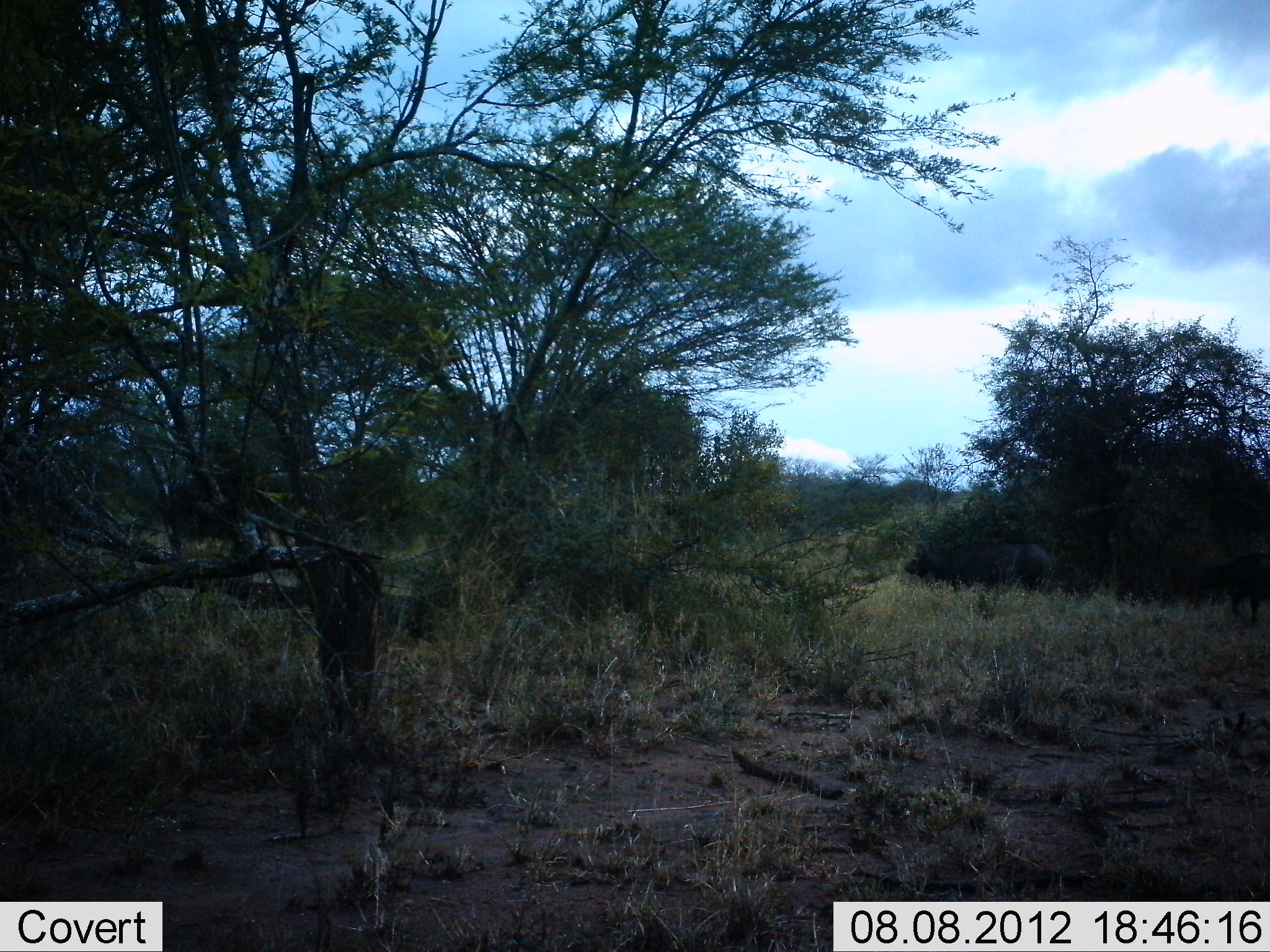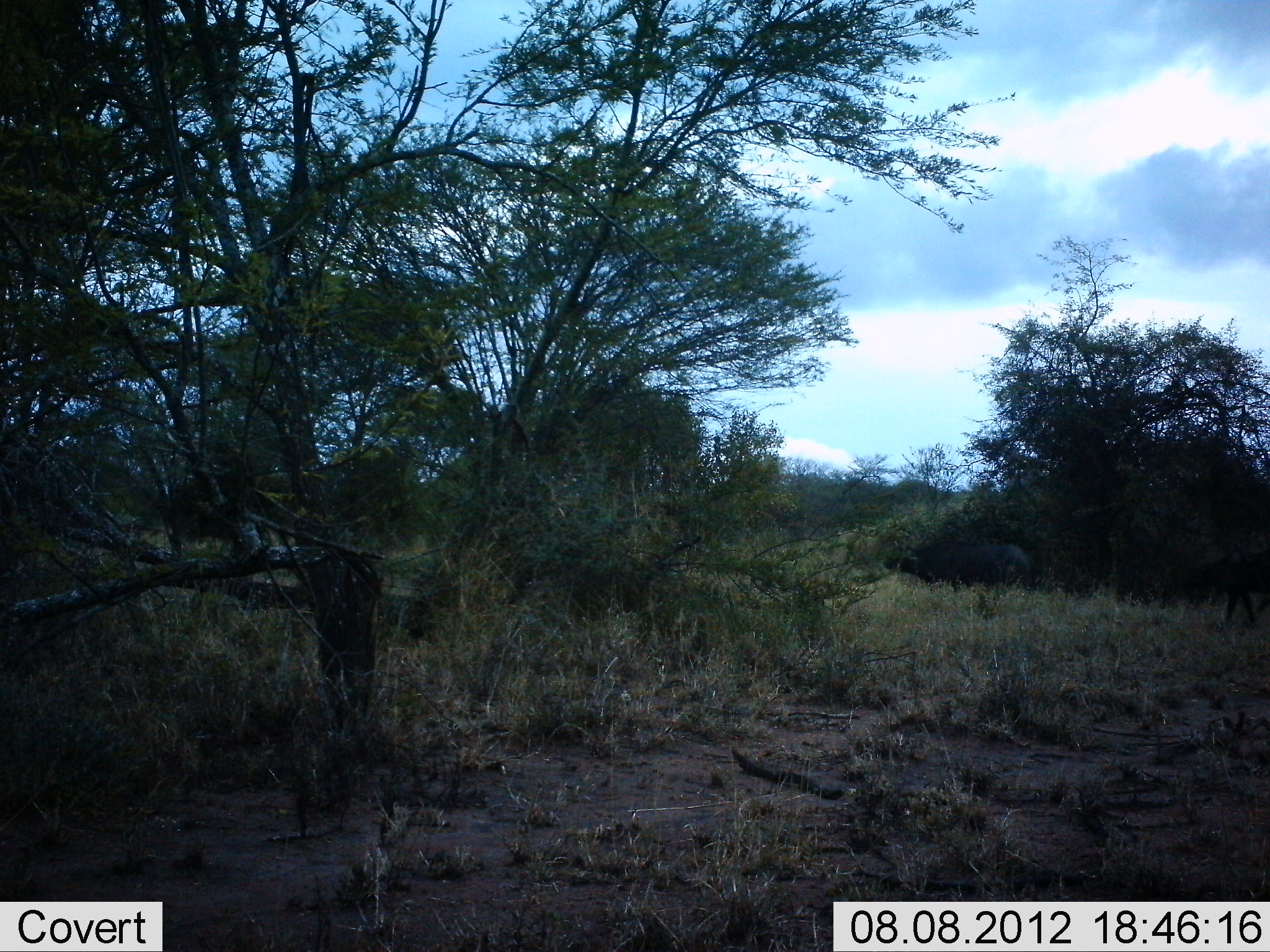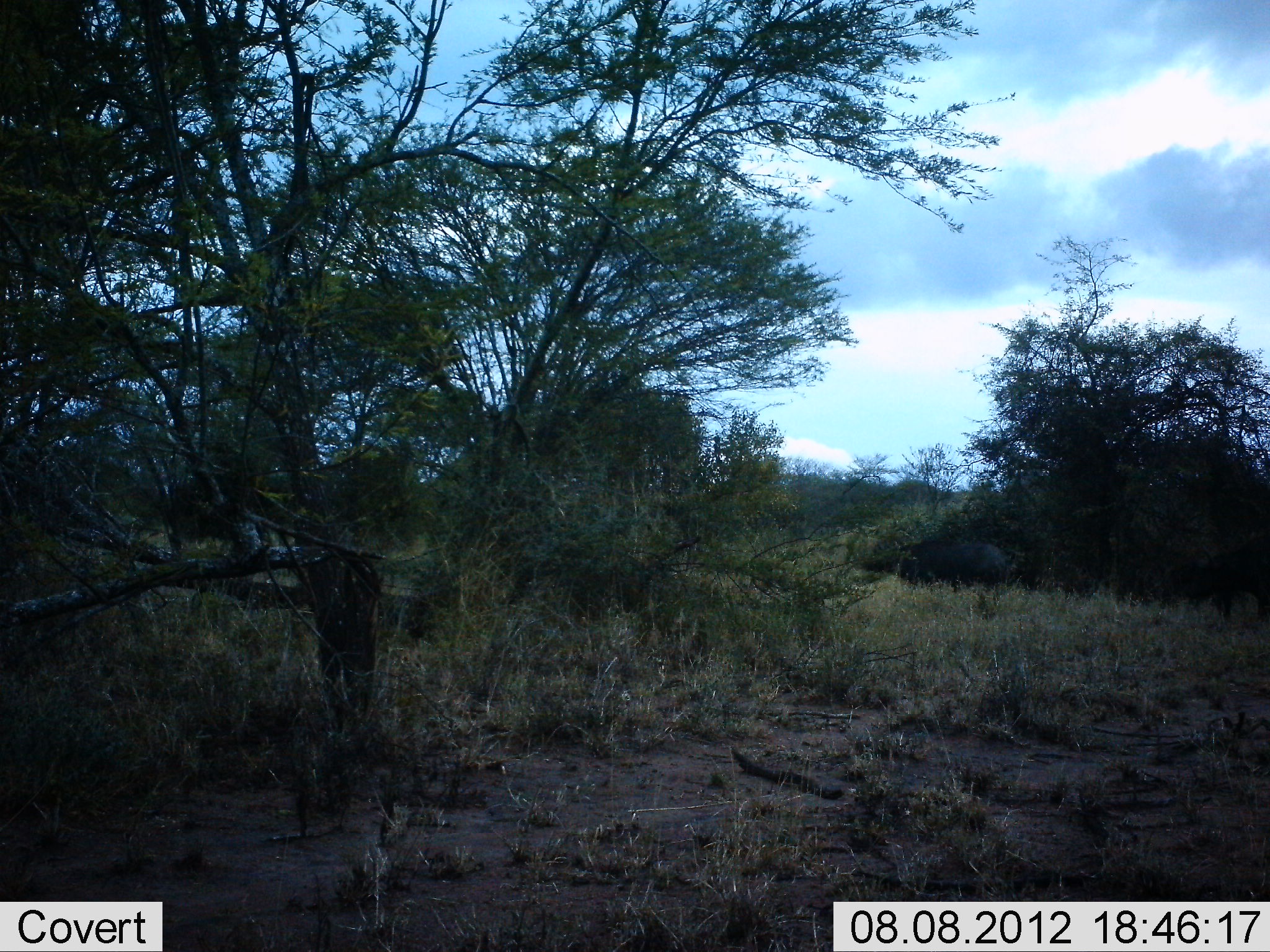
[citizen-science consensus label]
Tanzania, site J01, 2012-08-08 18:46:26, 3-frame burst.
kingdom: Animalia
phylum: Chordata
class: Mammalia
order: Artiodactyla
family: Bovidae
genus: Syncerus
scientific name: Syncerus caffer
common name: cape buffalo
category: buffalo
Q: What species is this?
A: Buffalo (cape buffalo) (Syncerus caffer).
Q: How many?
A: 2.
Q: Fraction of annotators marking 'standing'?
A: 0%.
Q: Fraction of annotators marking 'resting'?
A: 0%.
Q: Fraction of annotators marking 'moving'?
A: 100%.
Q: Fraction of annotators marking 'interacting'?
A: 0%.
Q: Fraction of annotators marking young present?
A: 10%.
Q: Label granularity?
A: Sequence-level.